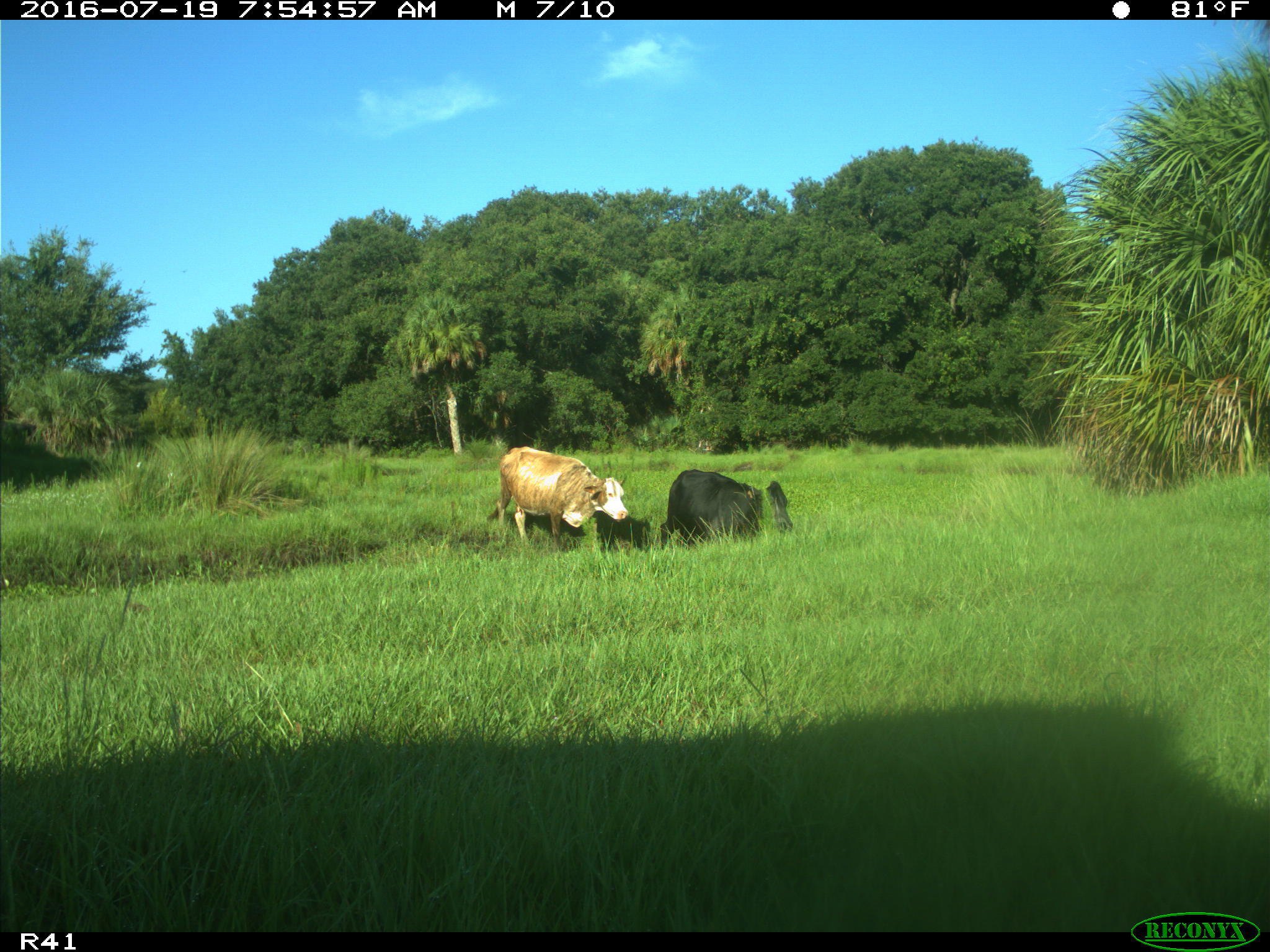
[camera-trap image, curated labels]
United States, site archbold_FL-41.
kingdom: Animalia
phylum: Chordata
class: Mammalia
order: Artiodactyla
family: Bovidae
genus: Bos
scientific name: Bos taurus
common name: domestic cow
Bos taurus (domestic cow).